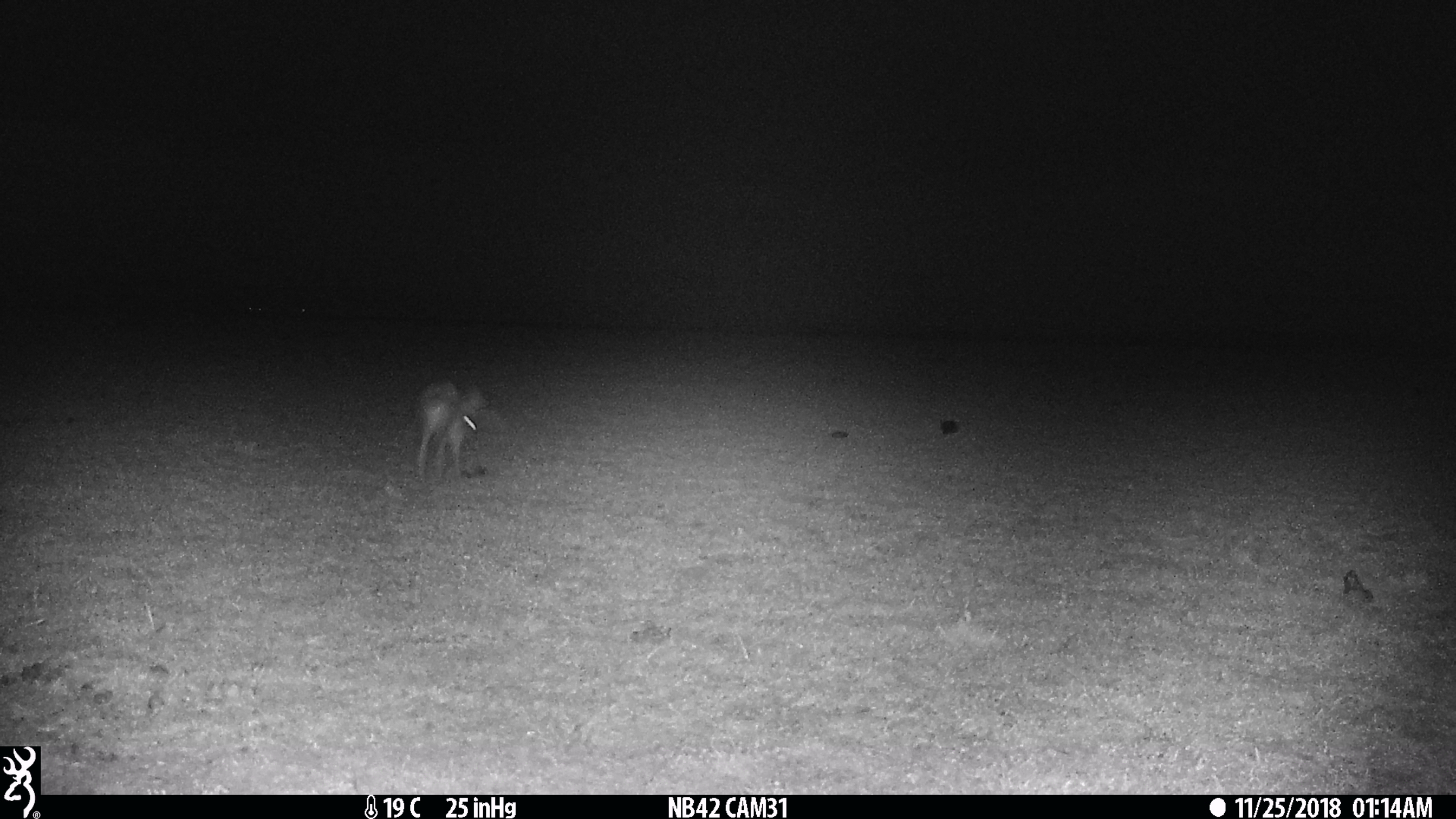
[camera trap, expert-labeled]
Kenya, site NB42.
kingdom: Animalia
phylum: Chordata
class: Mammalia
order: Lagomorpha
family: Leporidae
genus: Lepus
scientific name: Lepus capensis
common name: cape hare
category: hare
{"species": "hare (cape hare) (Lepus capensis)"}